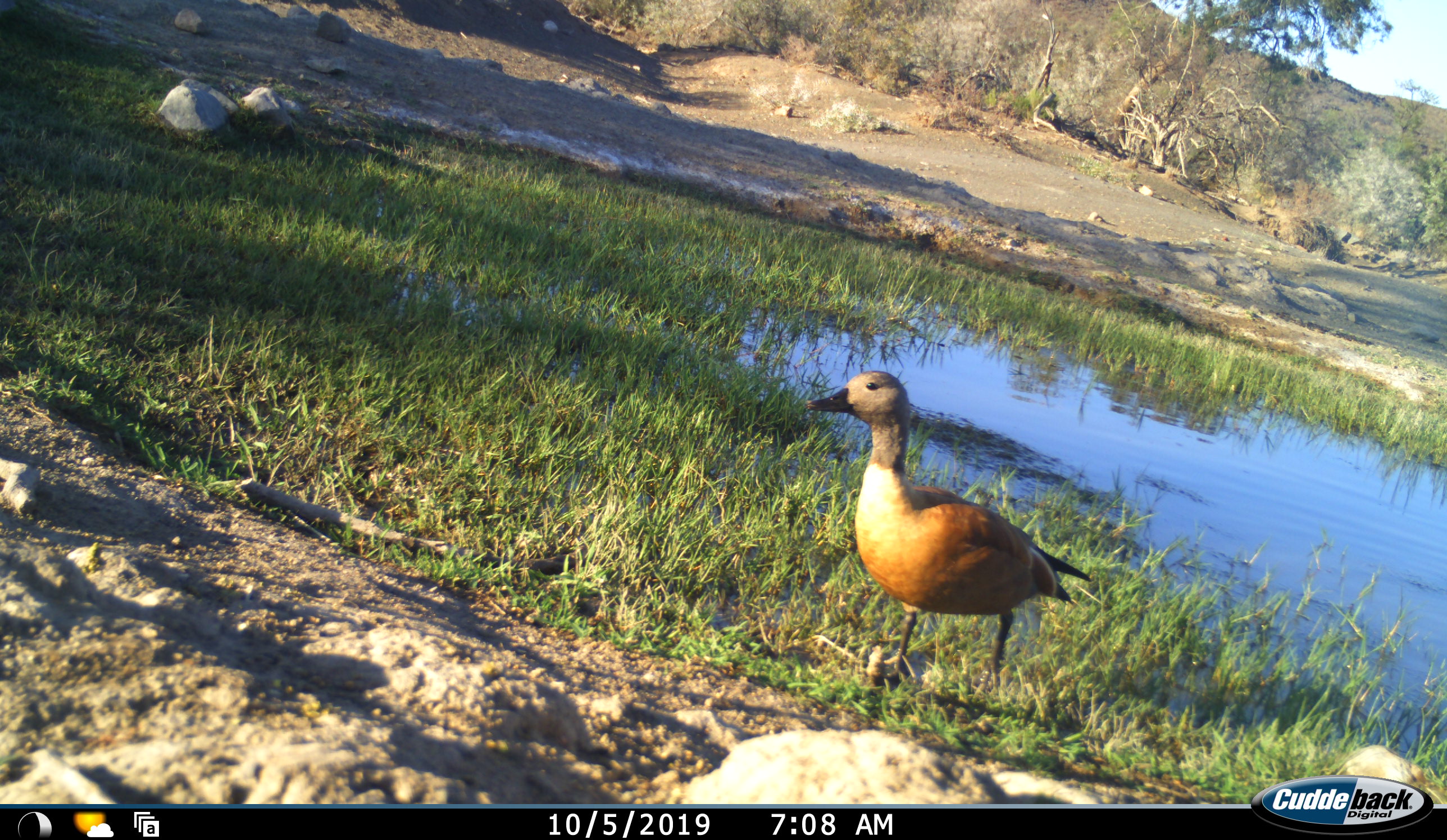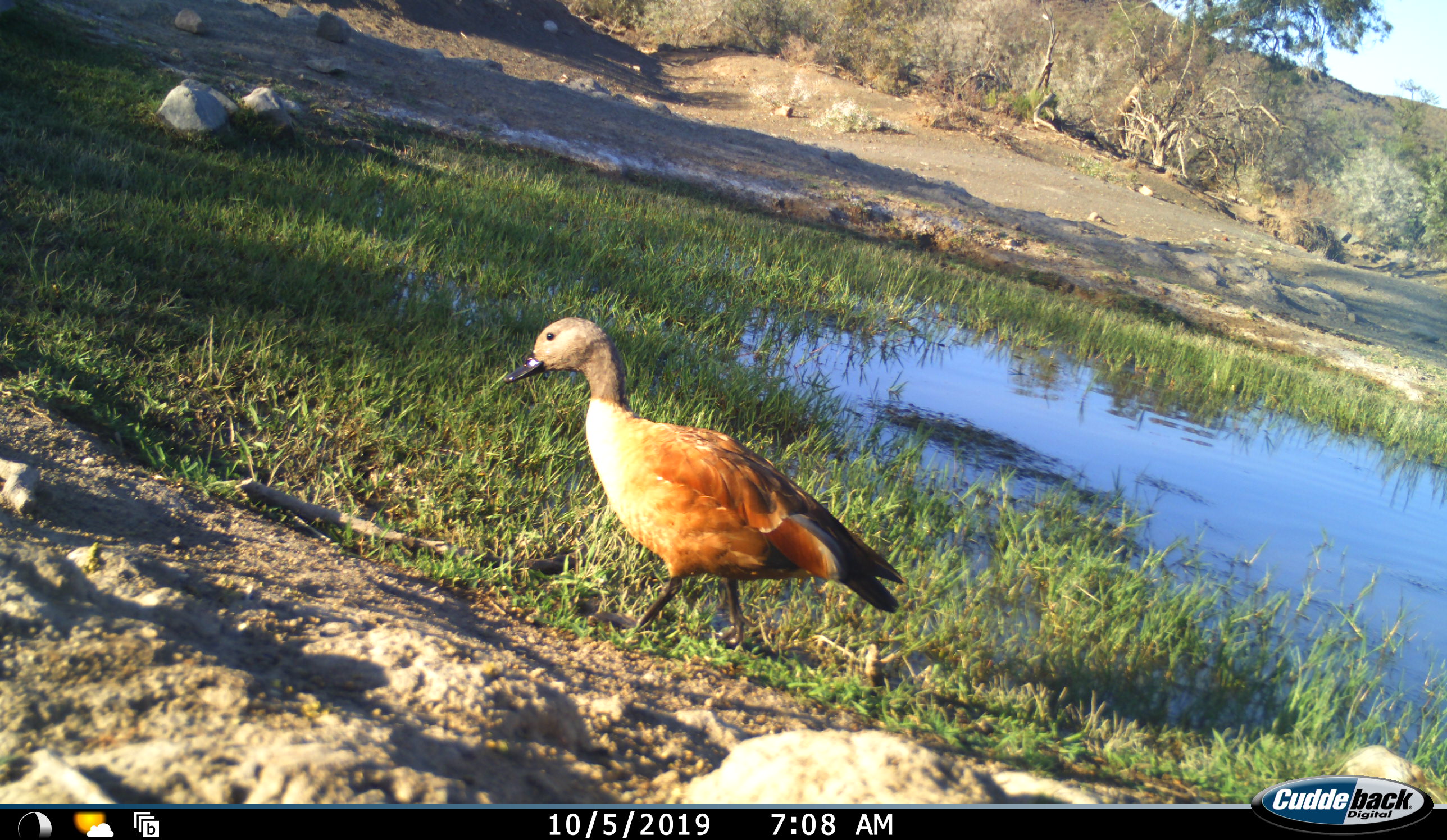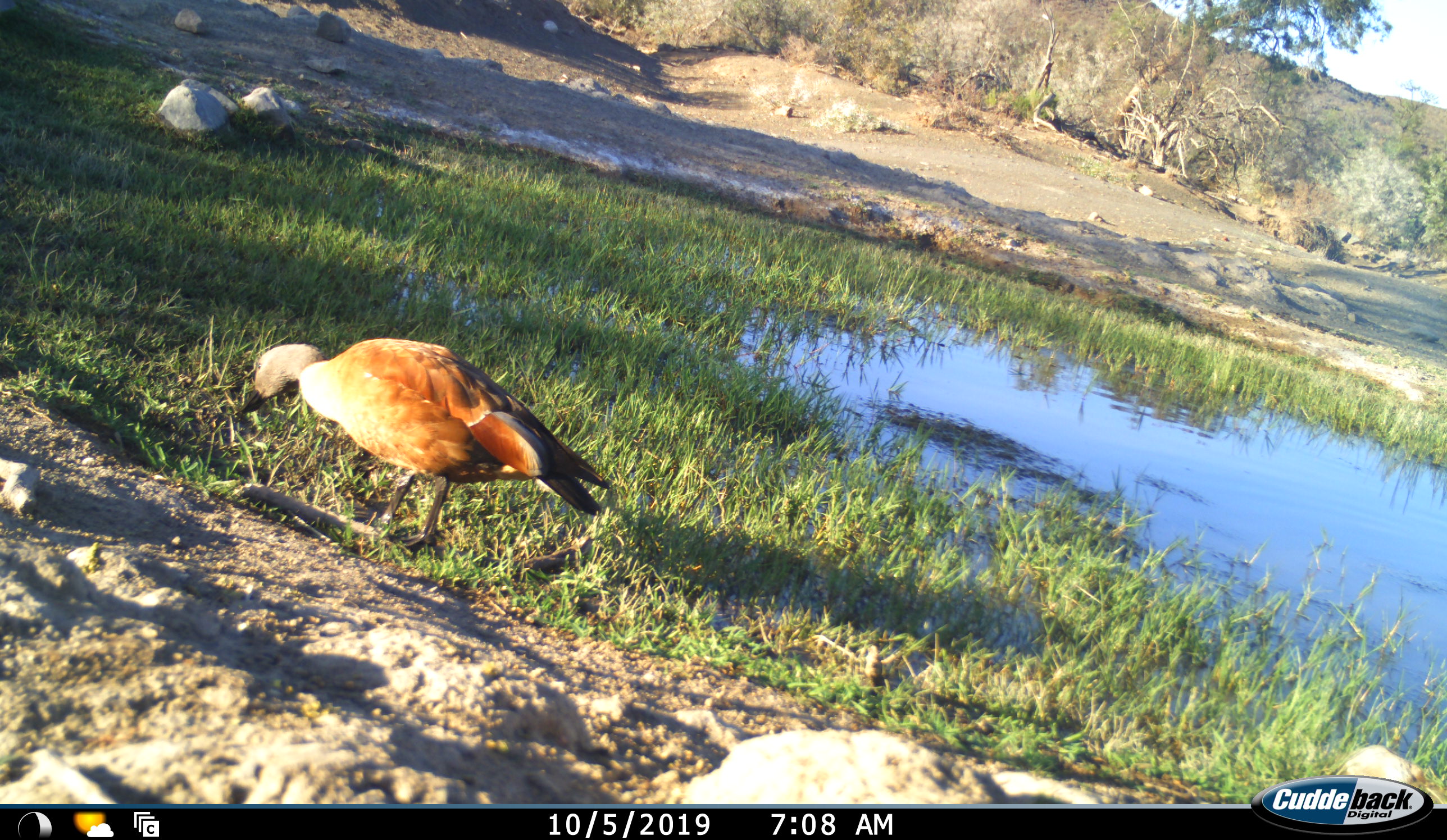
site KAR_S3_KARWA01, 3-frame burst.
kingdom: Animalia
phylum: Chordata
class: Aves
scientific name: Aves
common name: bird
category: birdother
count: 1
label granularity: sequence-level